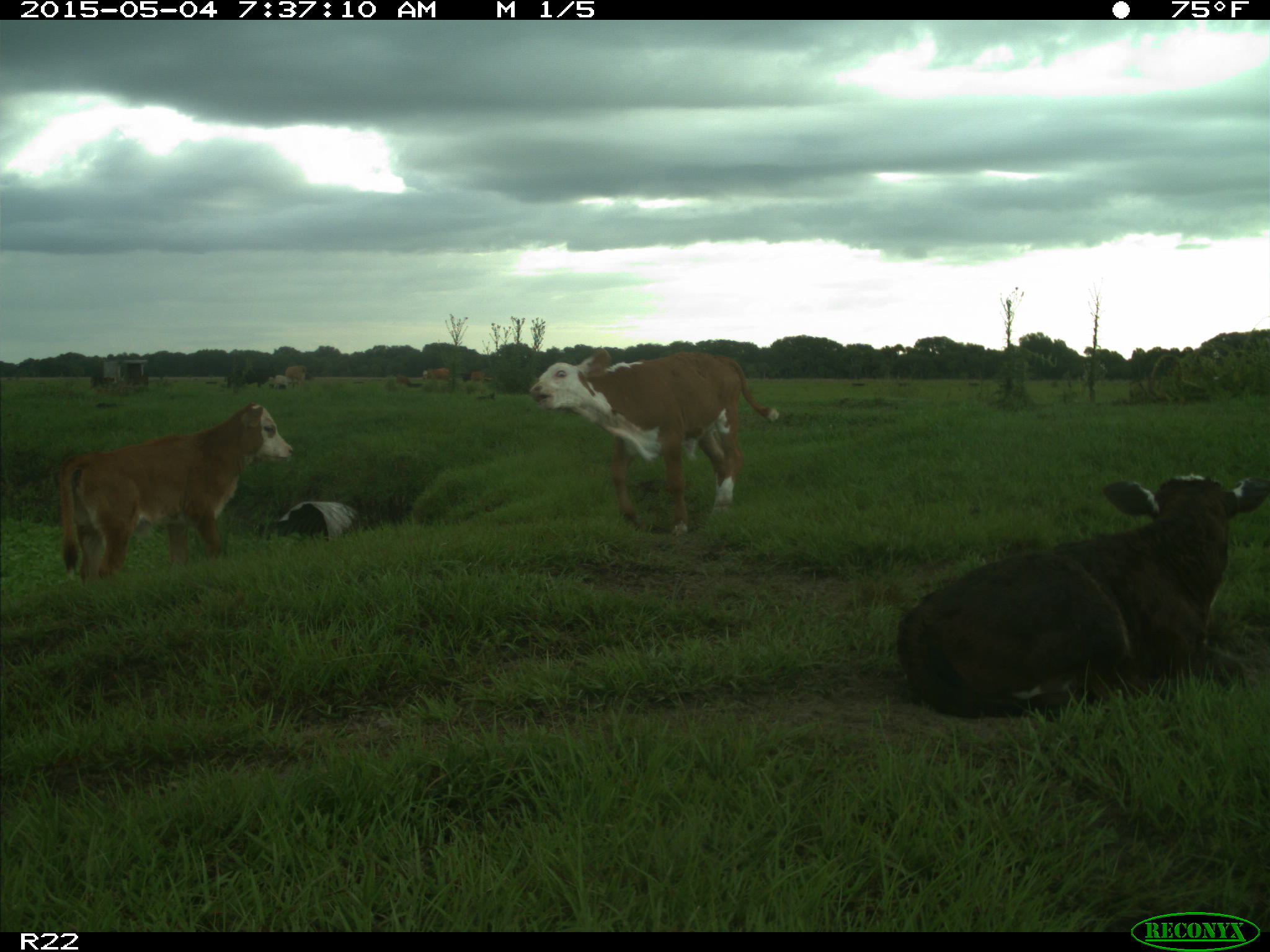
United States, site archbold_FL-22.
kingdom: Animalia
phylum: Chordata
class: Mammalia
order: Artiodactyla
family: Bovidae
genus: Bos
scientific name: Bos taurus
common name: domestic cow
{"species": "Bos taurus (domestic cow)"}